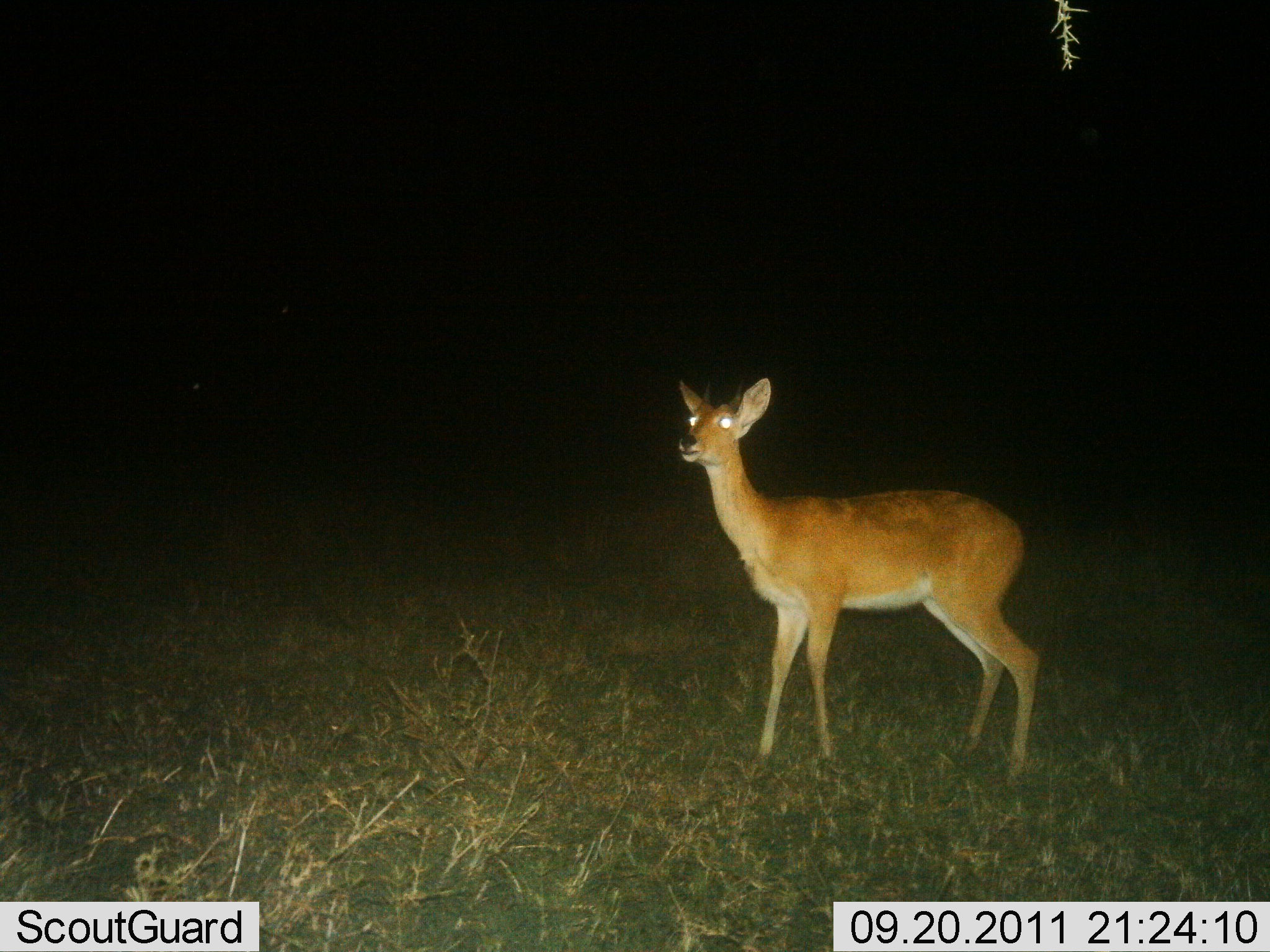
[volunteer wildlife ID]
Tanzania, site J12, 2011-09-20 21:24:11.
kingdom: Animalia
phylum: Chordata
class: Mammalia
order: Artiodactyla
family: Bovidae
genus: Redunca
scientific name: Redunca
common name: reedbuck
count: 1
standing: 100%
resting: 0%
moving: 0%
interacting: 0%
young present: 0%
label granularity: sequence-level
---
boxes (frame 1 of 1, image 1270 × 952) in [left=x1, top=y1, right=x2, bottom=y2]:
animal: [left=671, top=374, right=1043, bottom=794]